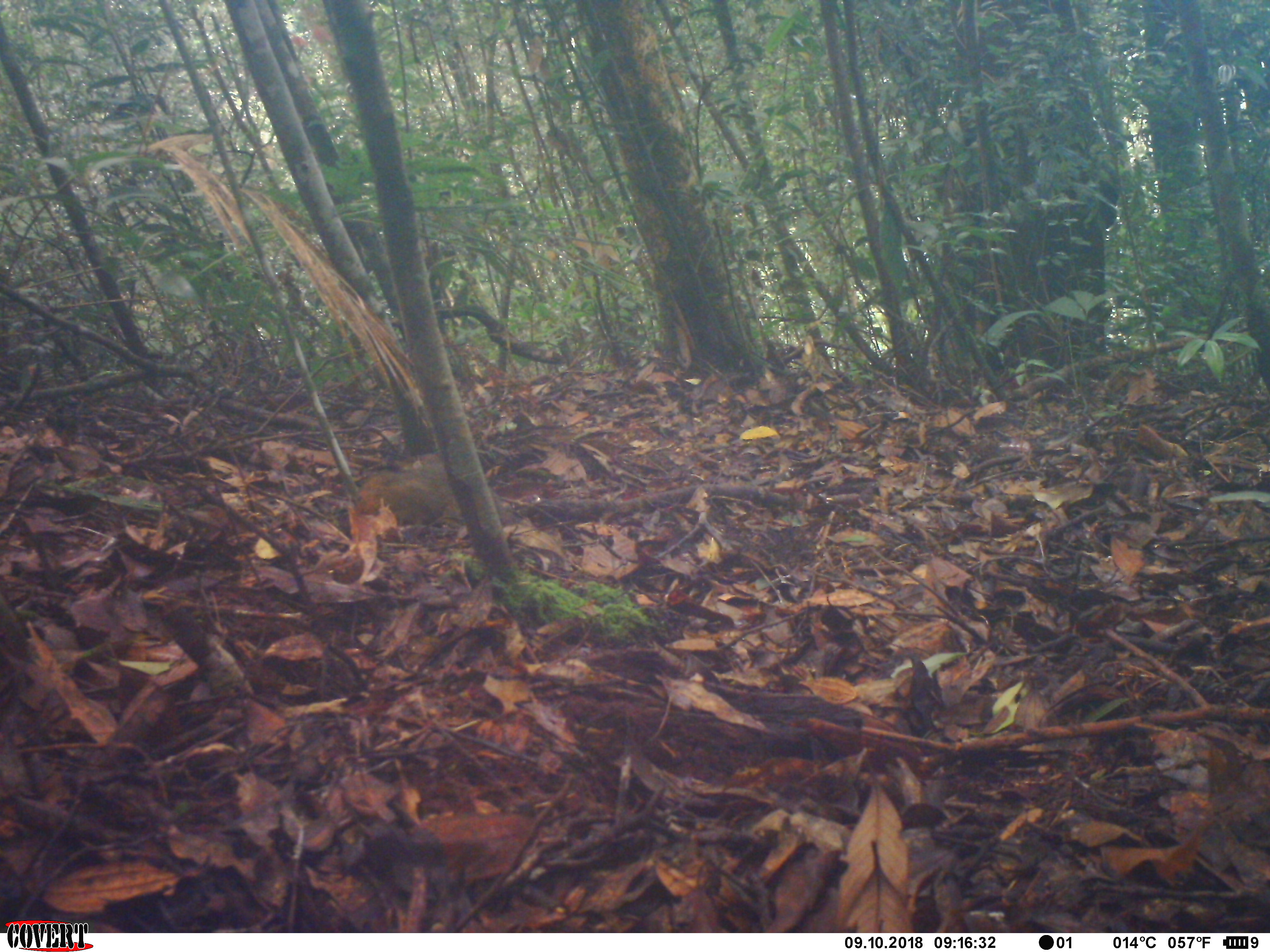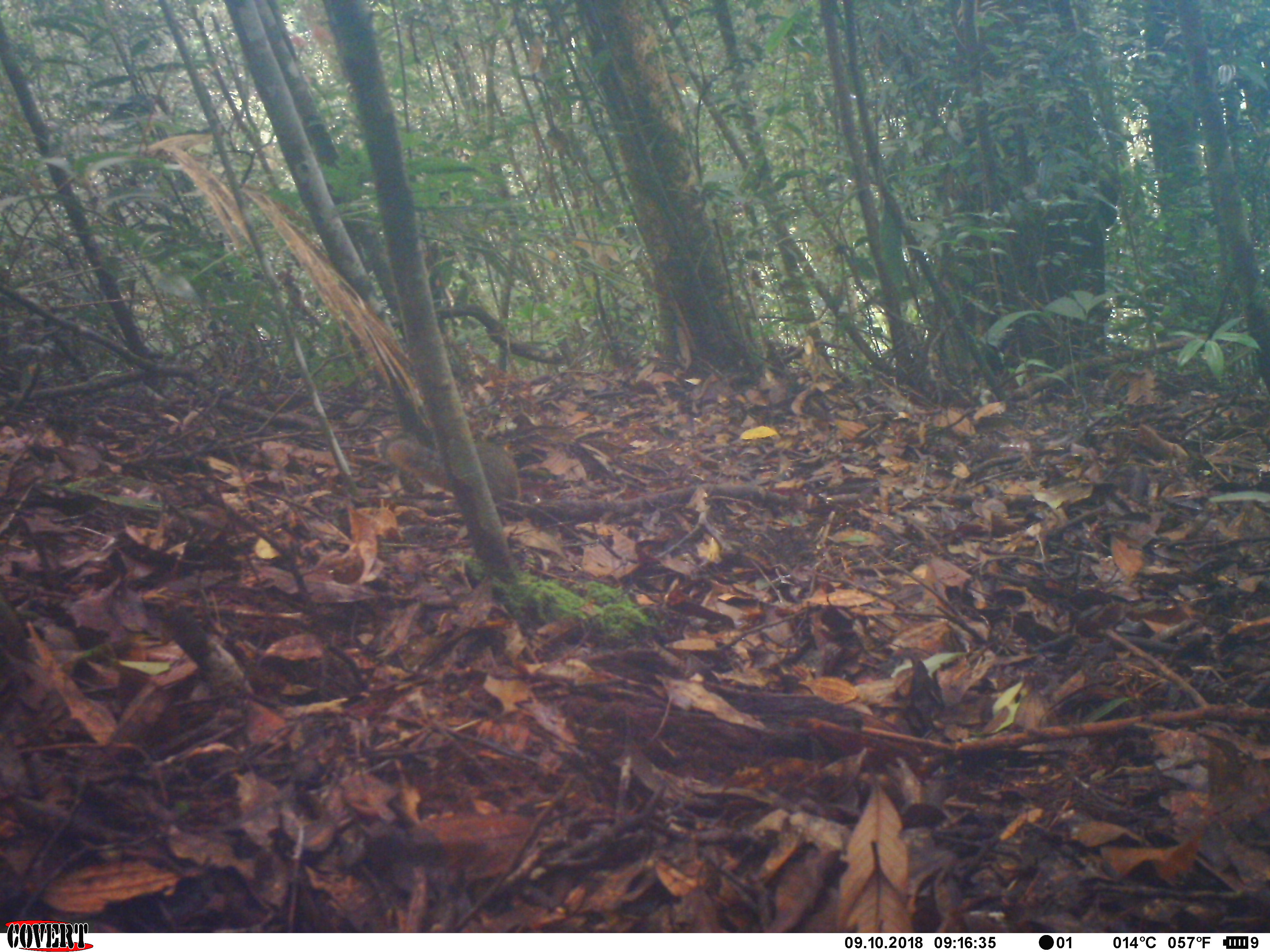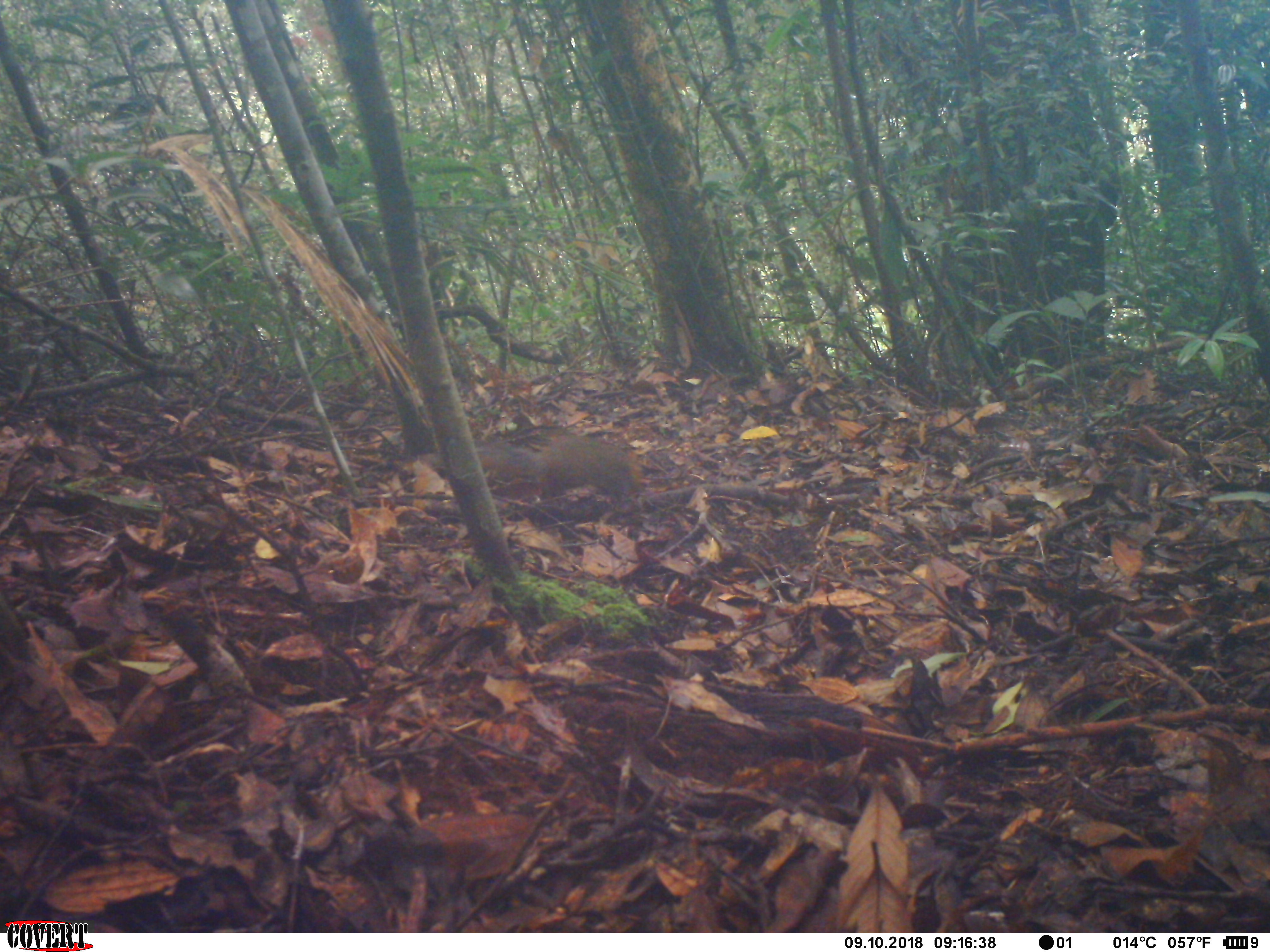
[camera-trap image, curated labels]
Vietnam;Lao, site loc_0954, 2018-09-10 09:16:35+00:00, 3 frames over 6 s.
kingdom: Animalia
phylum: Chordata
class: Mammalia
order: Rodentia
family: Sciuridae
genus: Dremomys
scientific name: Dremomys rufigenis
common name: red-cheeked squirrel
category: red cheeked squirrel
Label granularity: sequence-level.